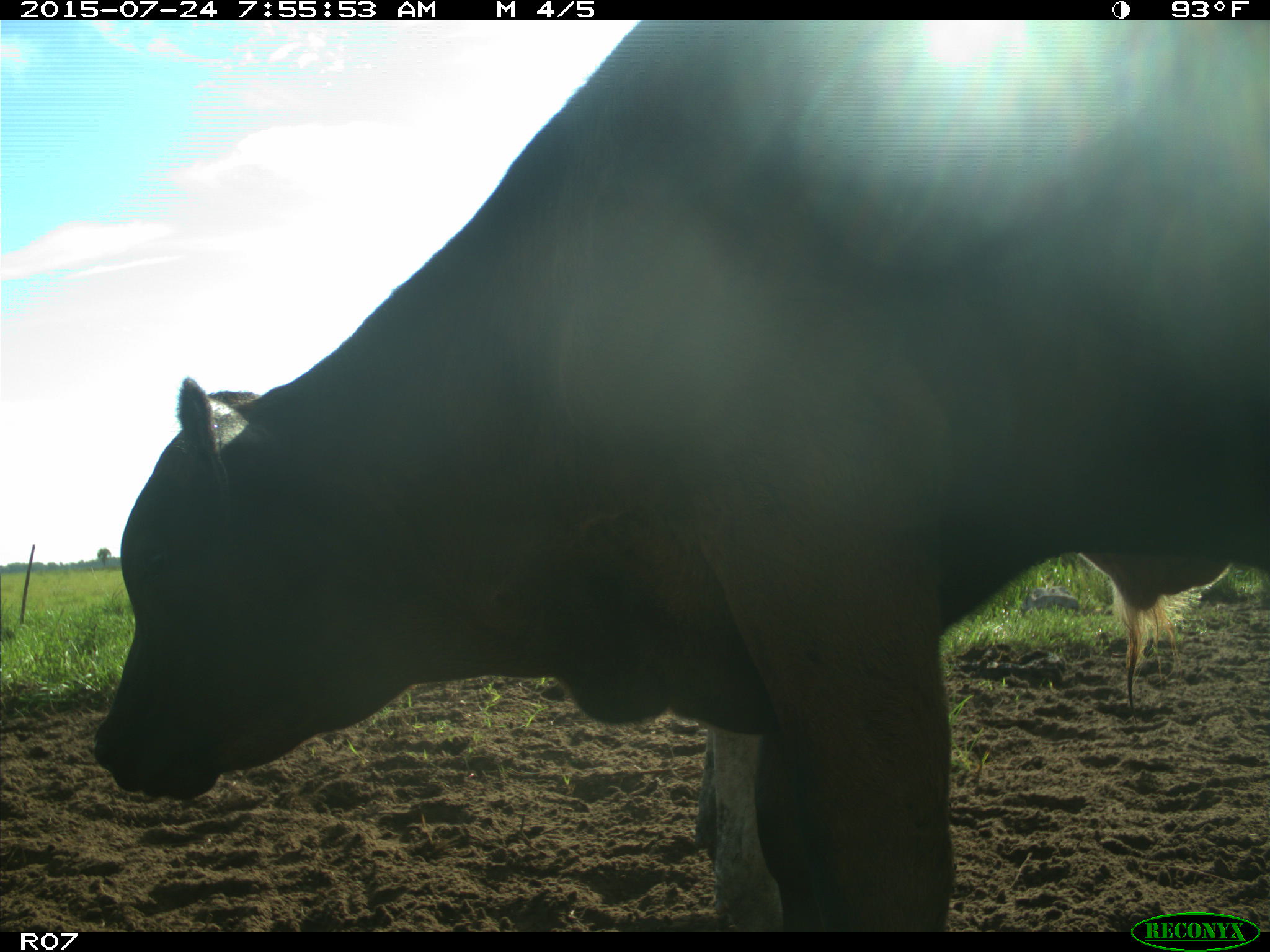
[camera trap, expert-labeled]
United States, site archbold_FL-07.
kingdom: Animalia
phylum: Chordata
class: Mammalia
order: Artiodactyla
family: Bovidae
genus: Bos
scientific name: Bos taurus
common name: domestic cow